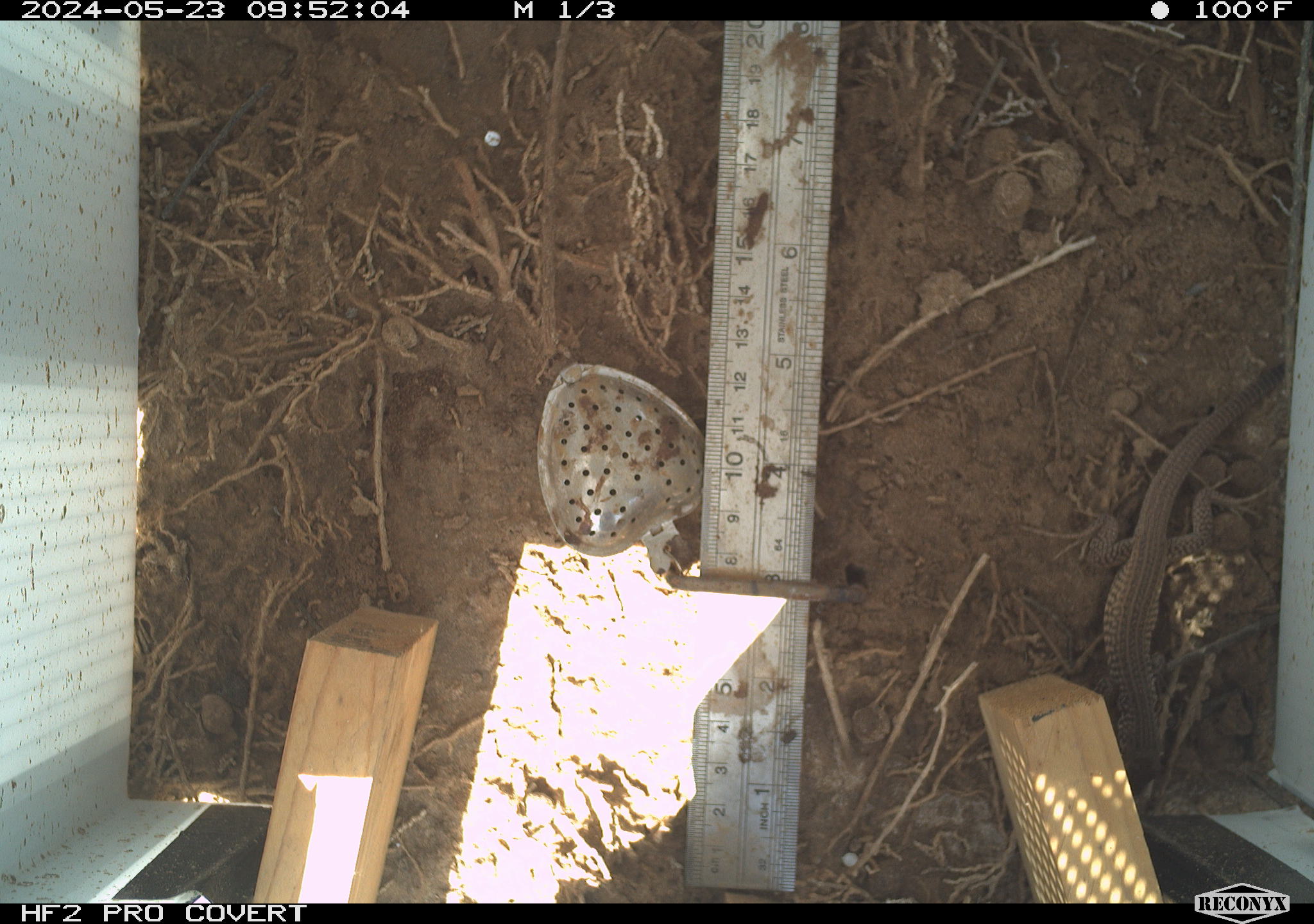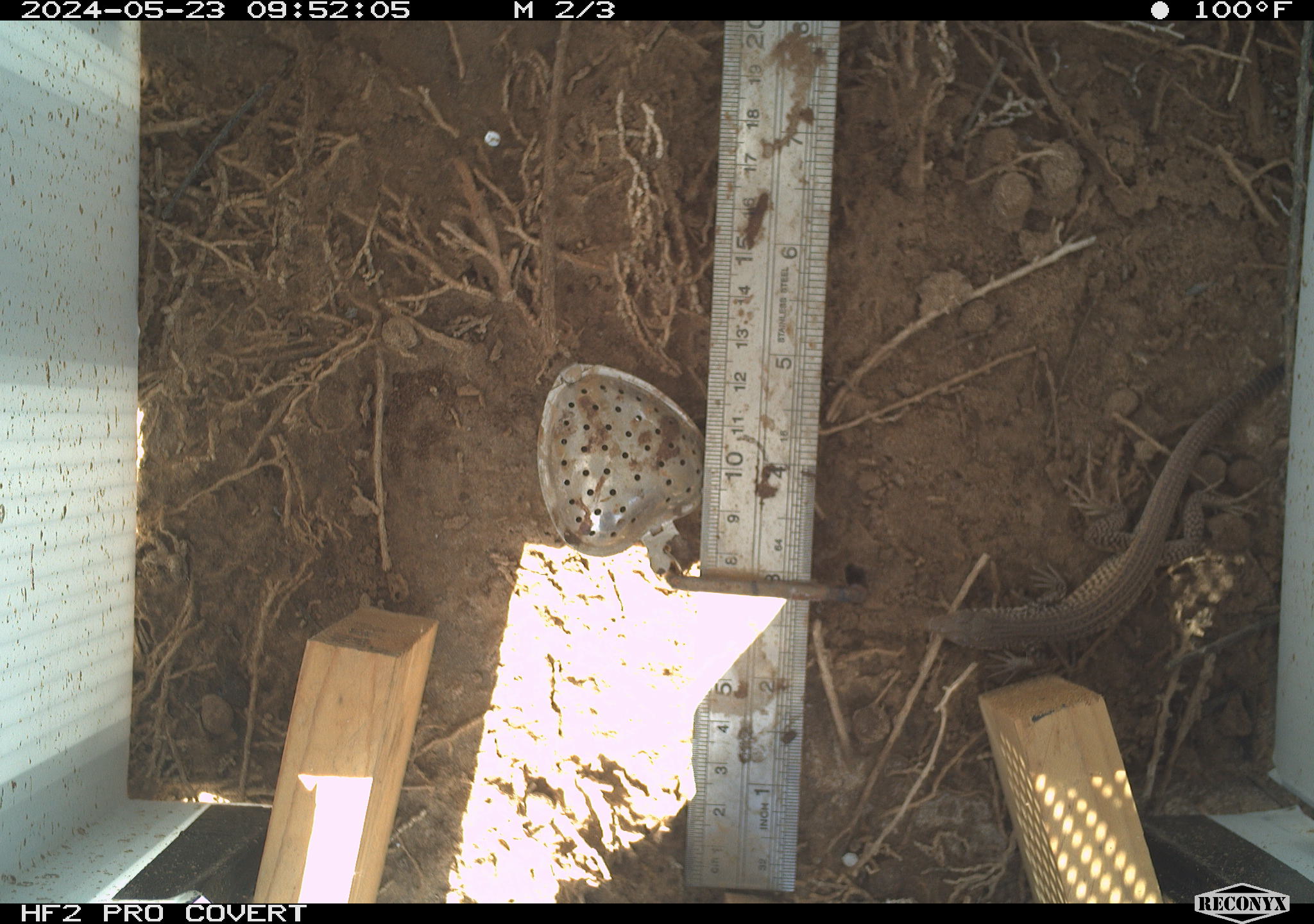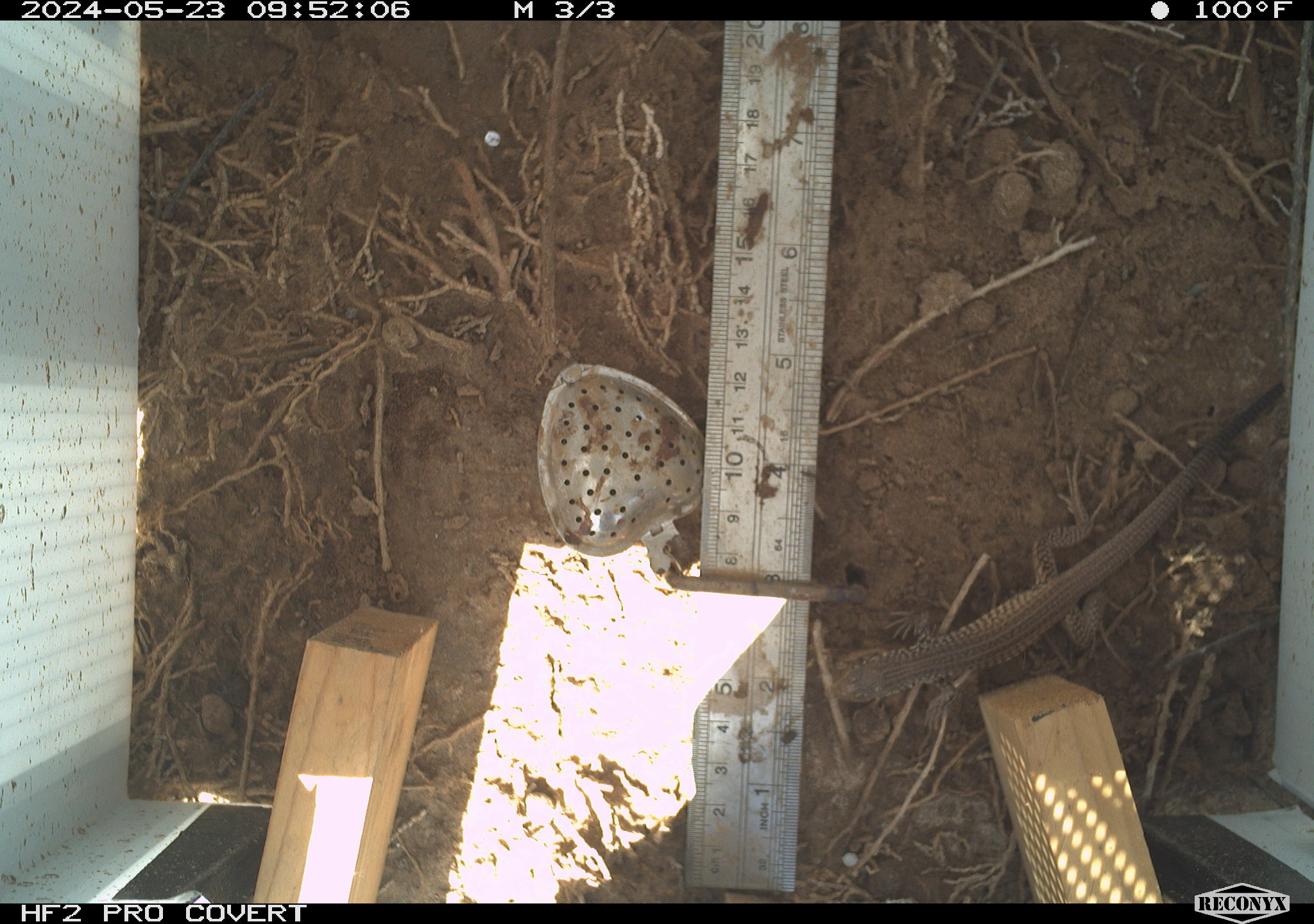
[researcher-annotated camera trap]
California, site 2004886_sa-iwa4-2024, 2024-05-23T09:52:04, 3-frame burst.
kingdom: Animalia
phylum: Chordata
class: Reptilia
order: Squamata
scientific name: Squamata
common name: lizards and snakes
Lizards and snakes (Squamata).